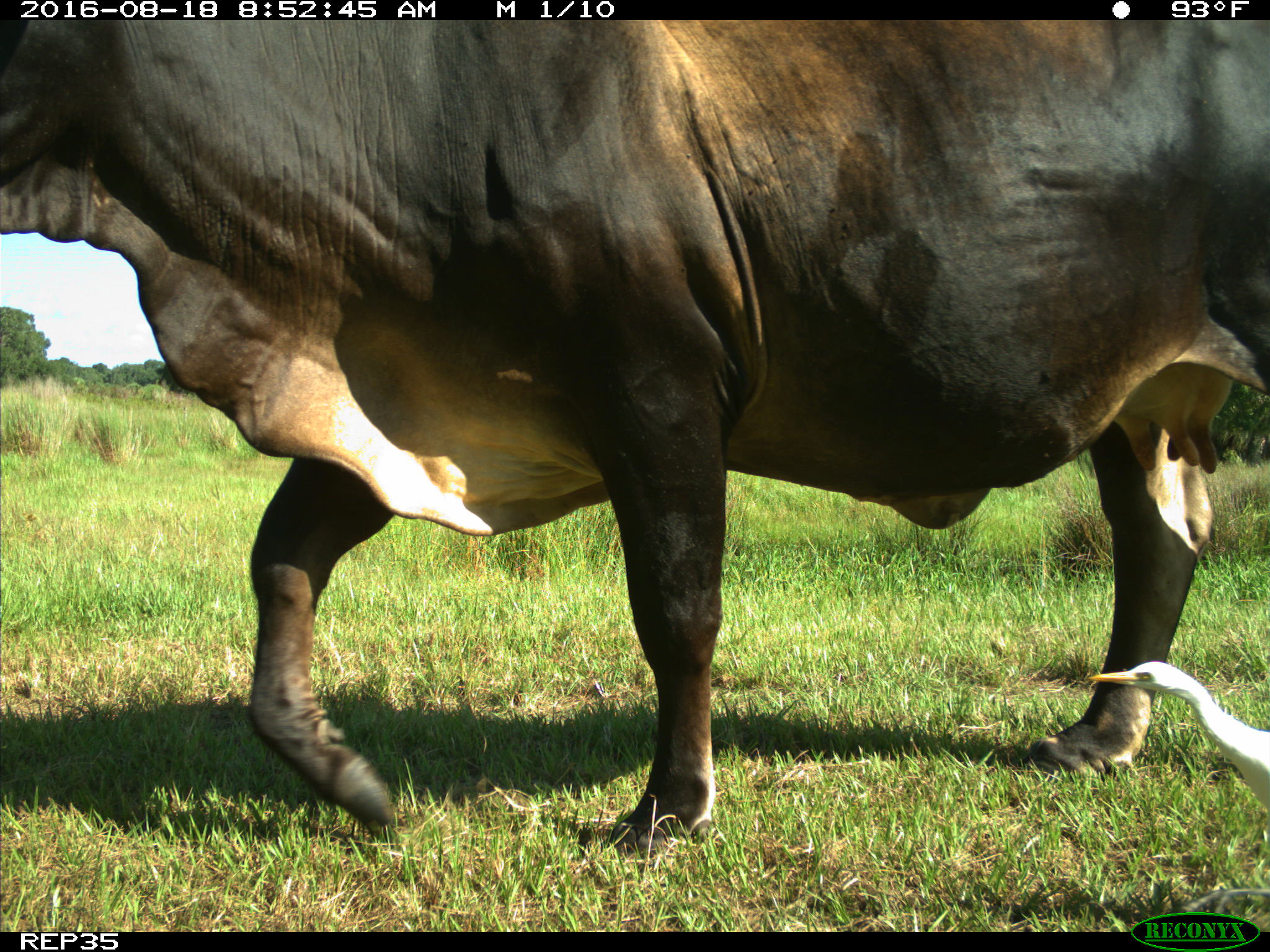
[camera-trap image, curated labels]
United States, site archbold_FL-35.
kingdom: Animalia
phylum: Chordata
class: Mammalia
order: Artiodactyla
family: Bovidae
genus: Bos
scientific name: Bos taurus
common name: domestic cow